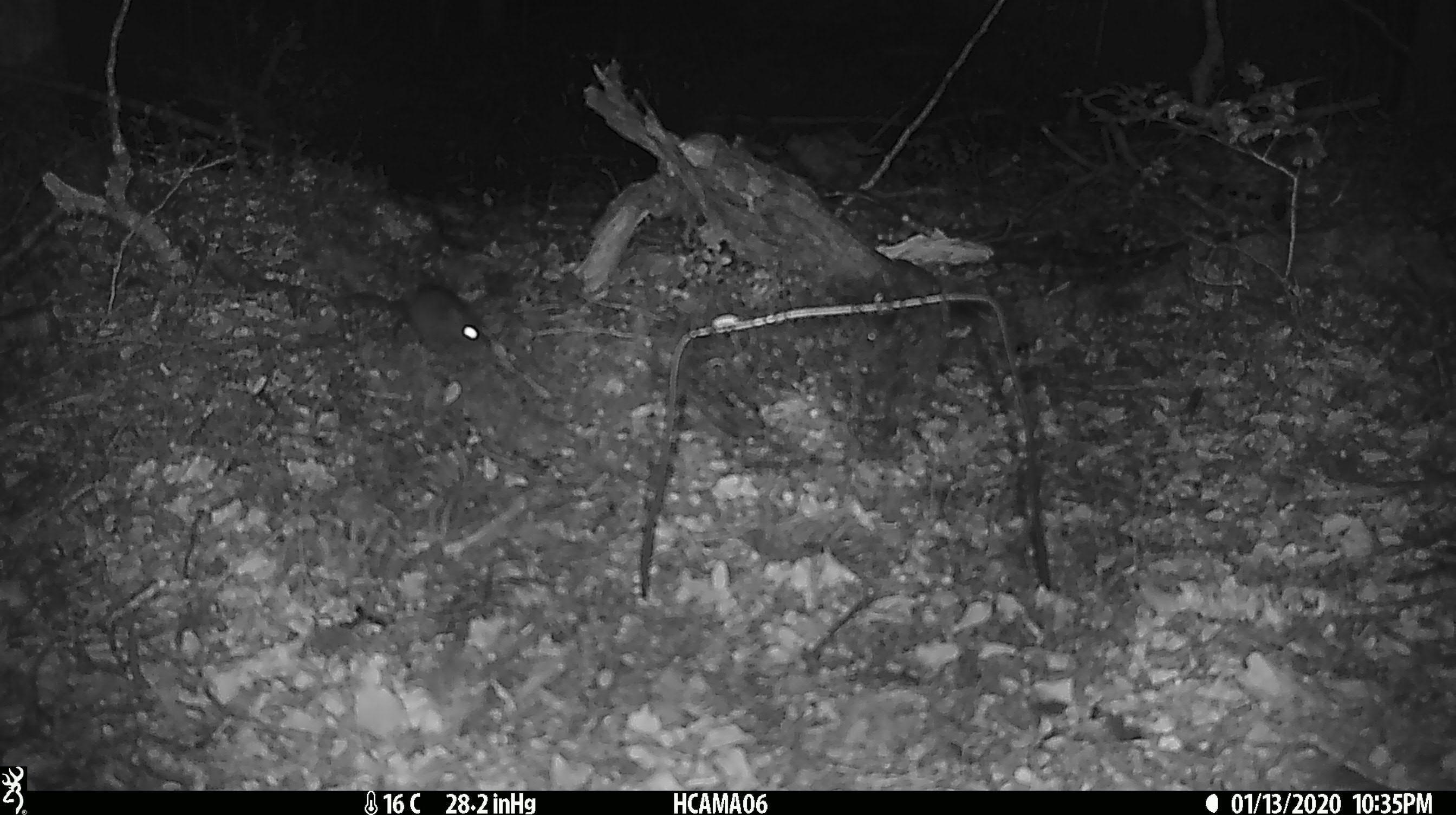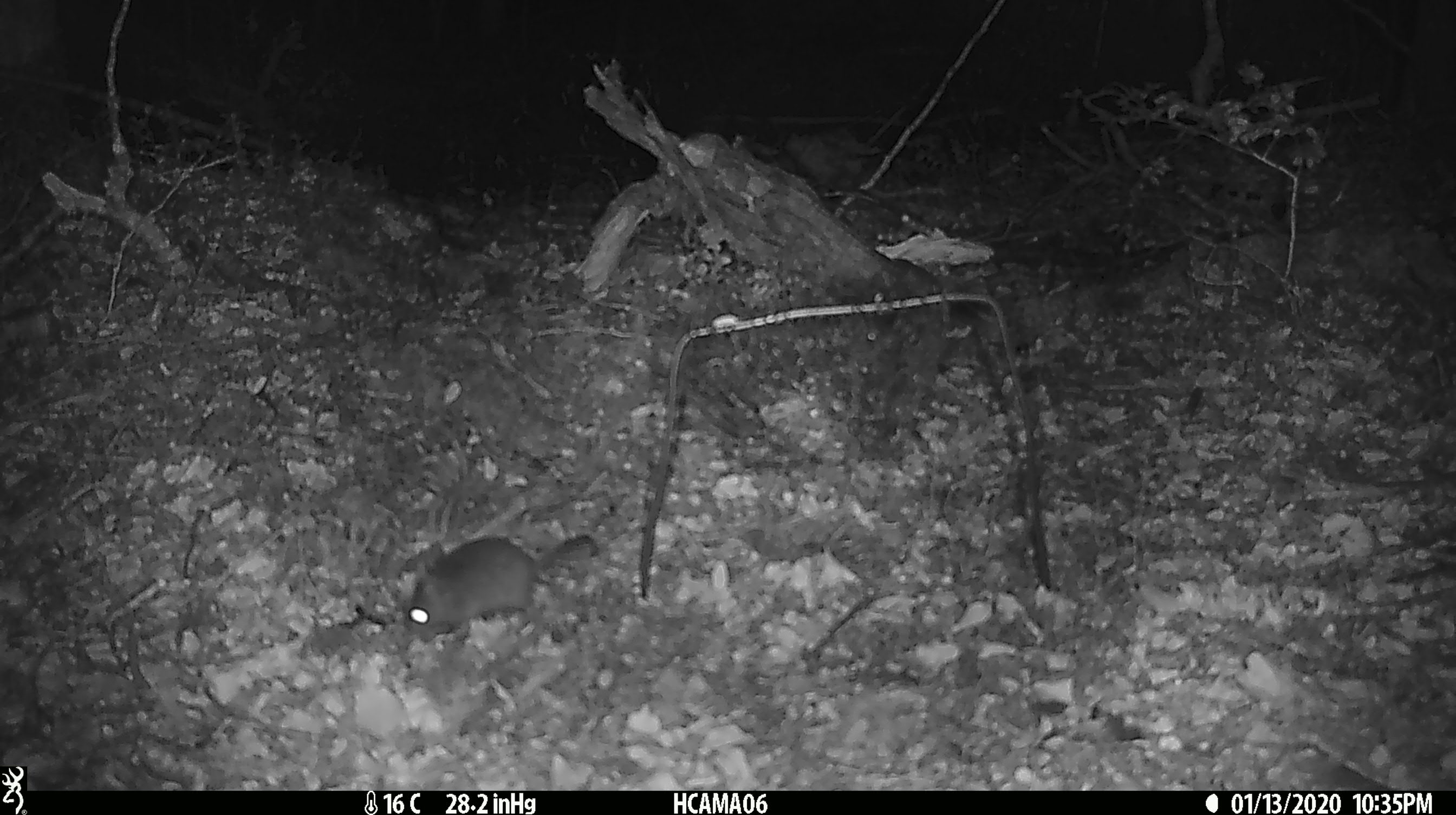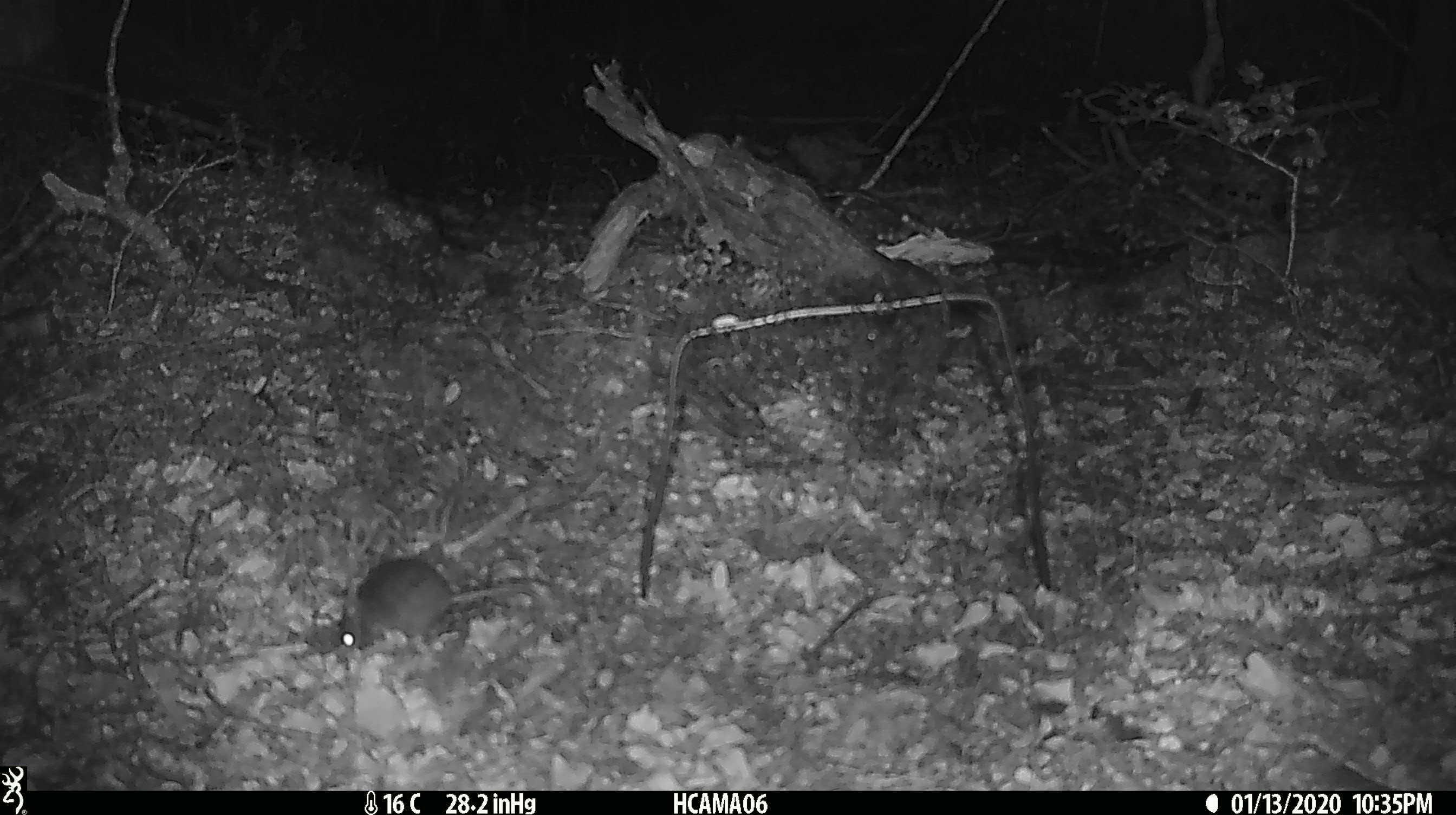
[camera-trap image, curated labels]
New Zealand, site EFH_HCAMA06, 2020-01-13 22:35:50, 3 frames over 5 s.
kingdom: Animalia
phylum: Chordata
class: Mammalia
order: Rodentia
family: Muridae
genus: Mus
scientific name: Mus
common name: mouse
Mouse (Mus).